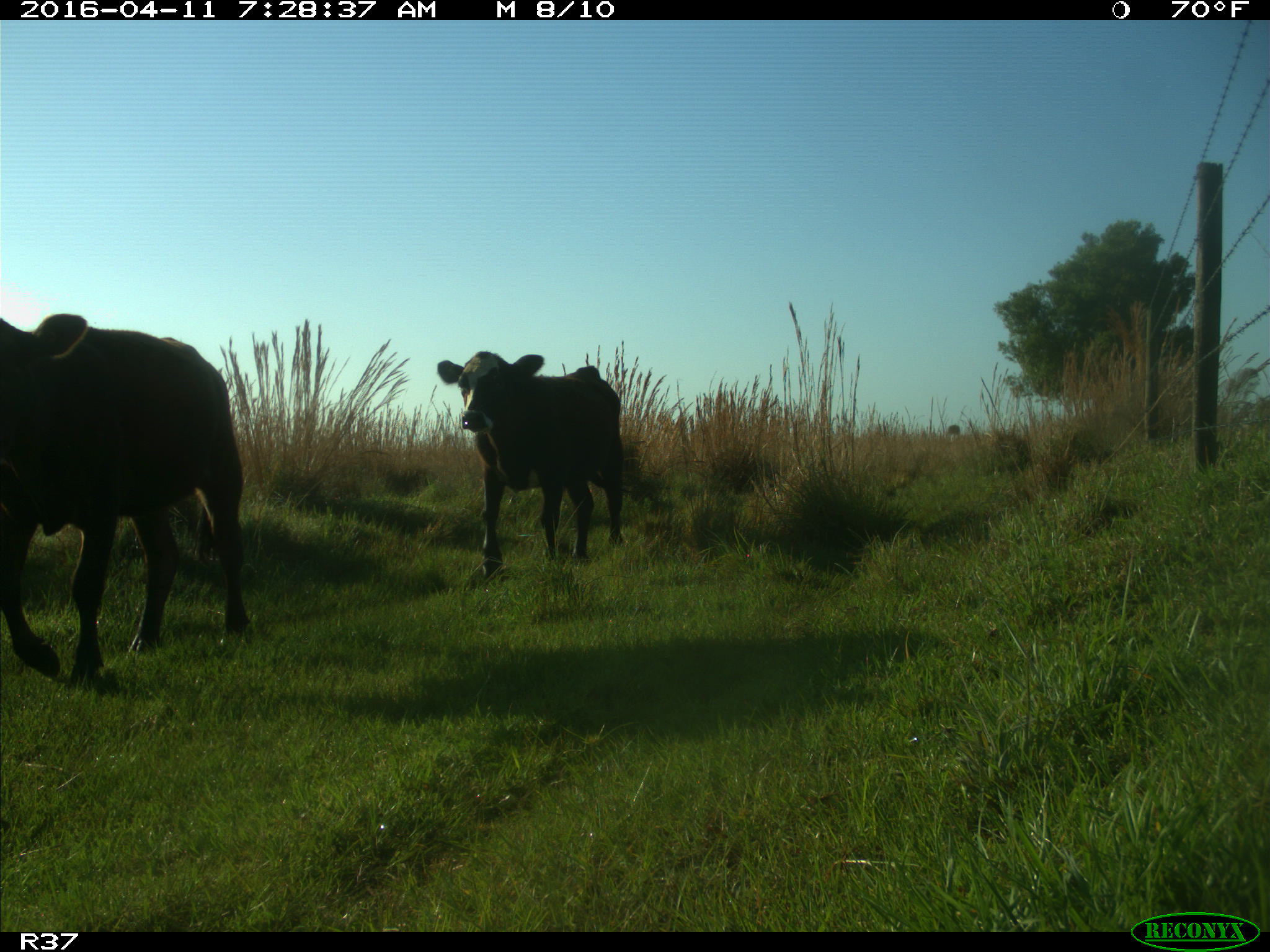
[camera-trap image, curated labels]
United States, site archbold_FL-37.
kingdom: Animalia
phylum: Chordata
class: Mammalia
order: Artiodactyla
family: Bovidae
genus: Bos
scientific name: Bos taurus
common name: domestic cow